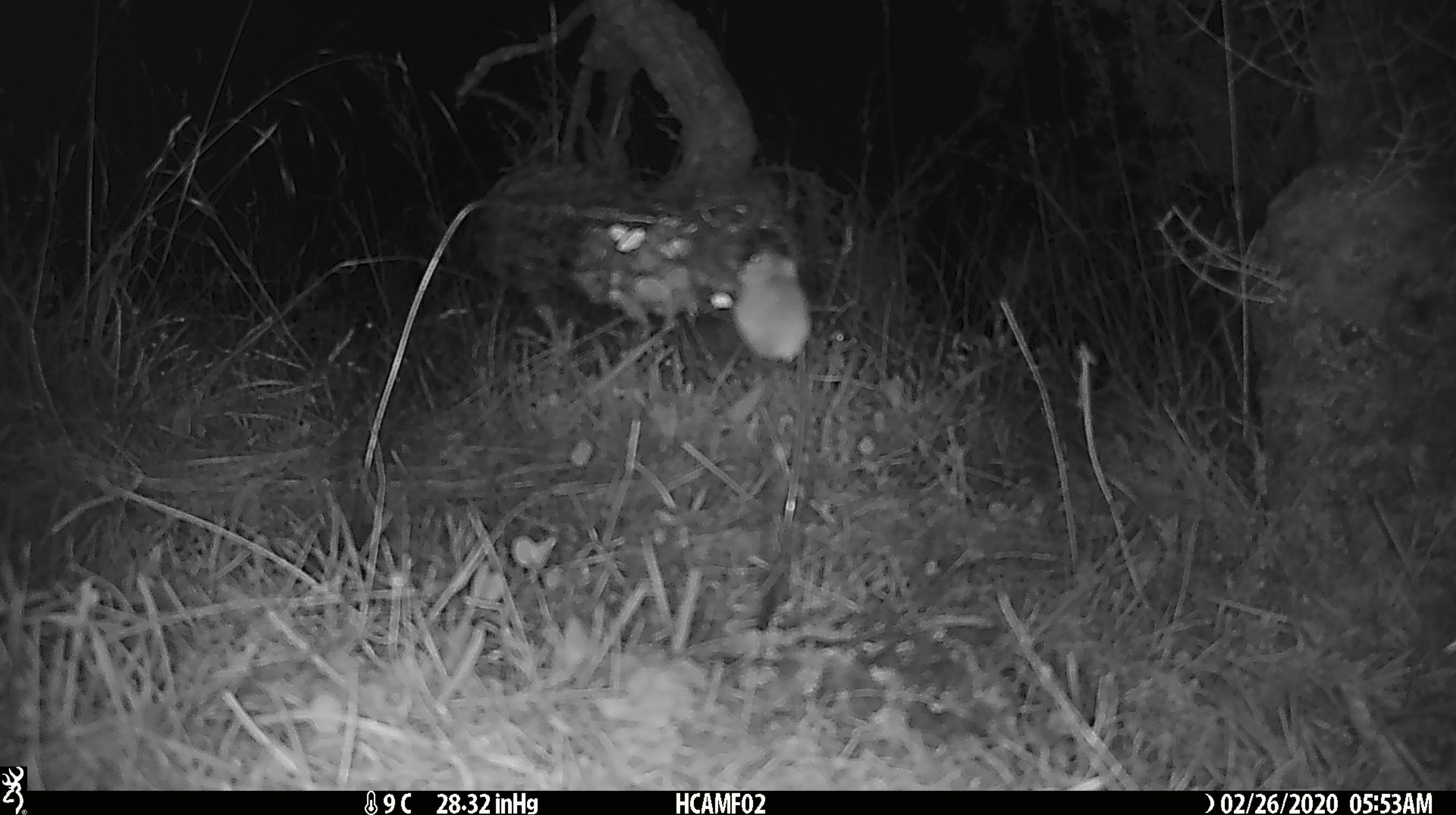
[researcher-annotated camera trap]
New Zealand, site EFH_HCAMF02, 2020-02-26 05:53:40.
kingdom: Animalia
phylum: Chordata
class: Mammalia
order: Rodentia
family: Muridae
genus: Mus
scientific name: Mus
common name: mouse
Mouse (Mus).